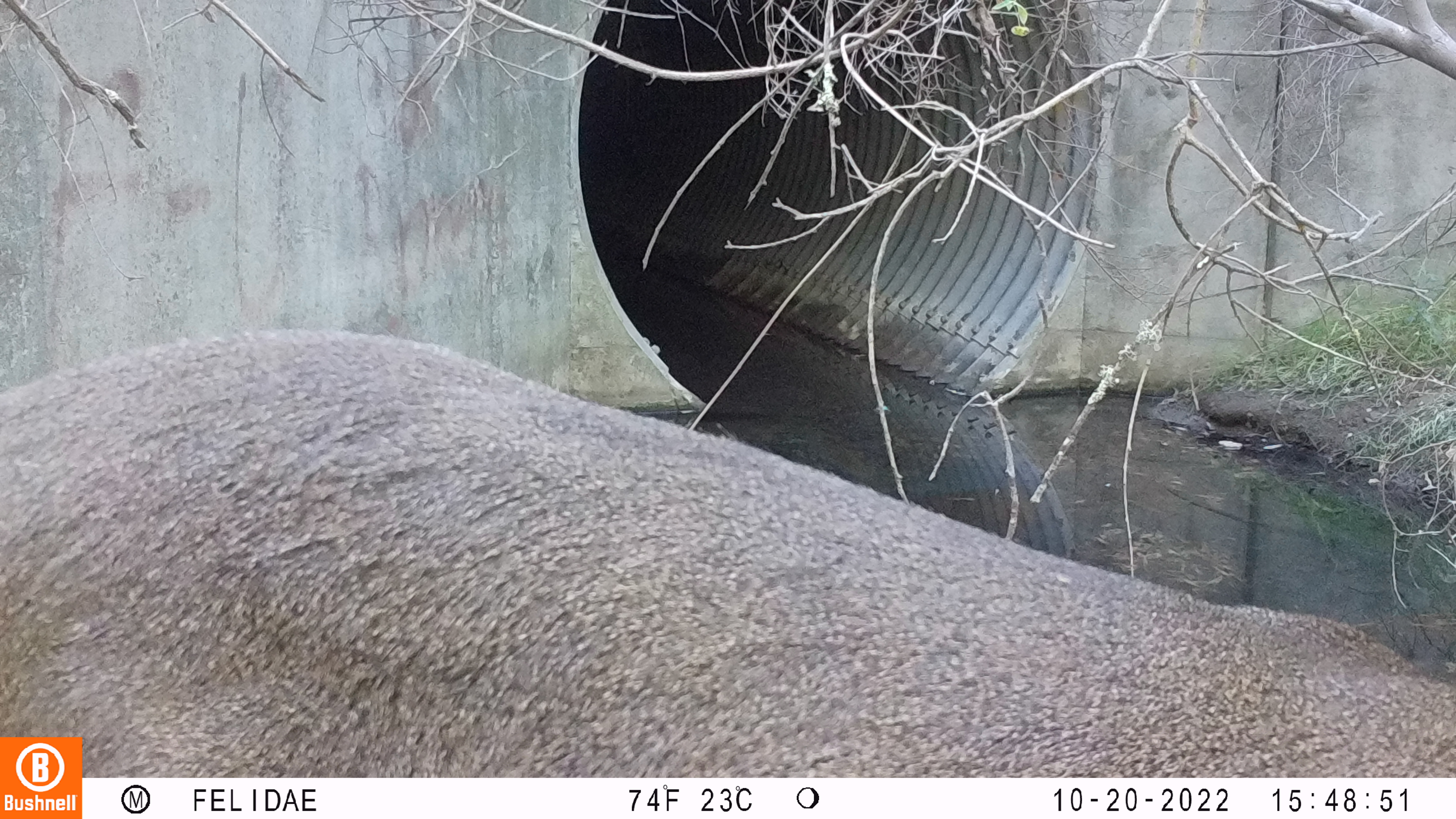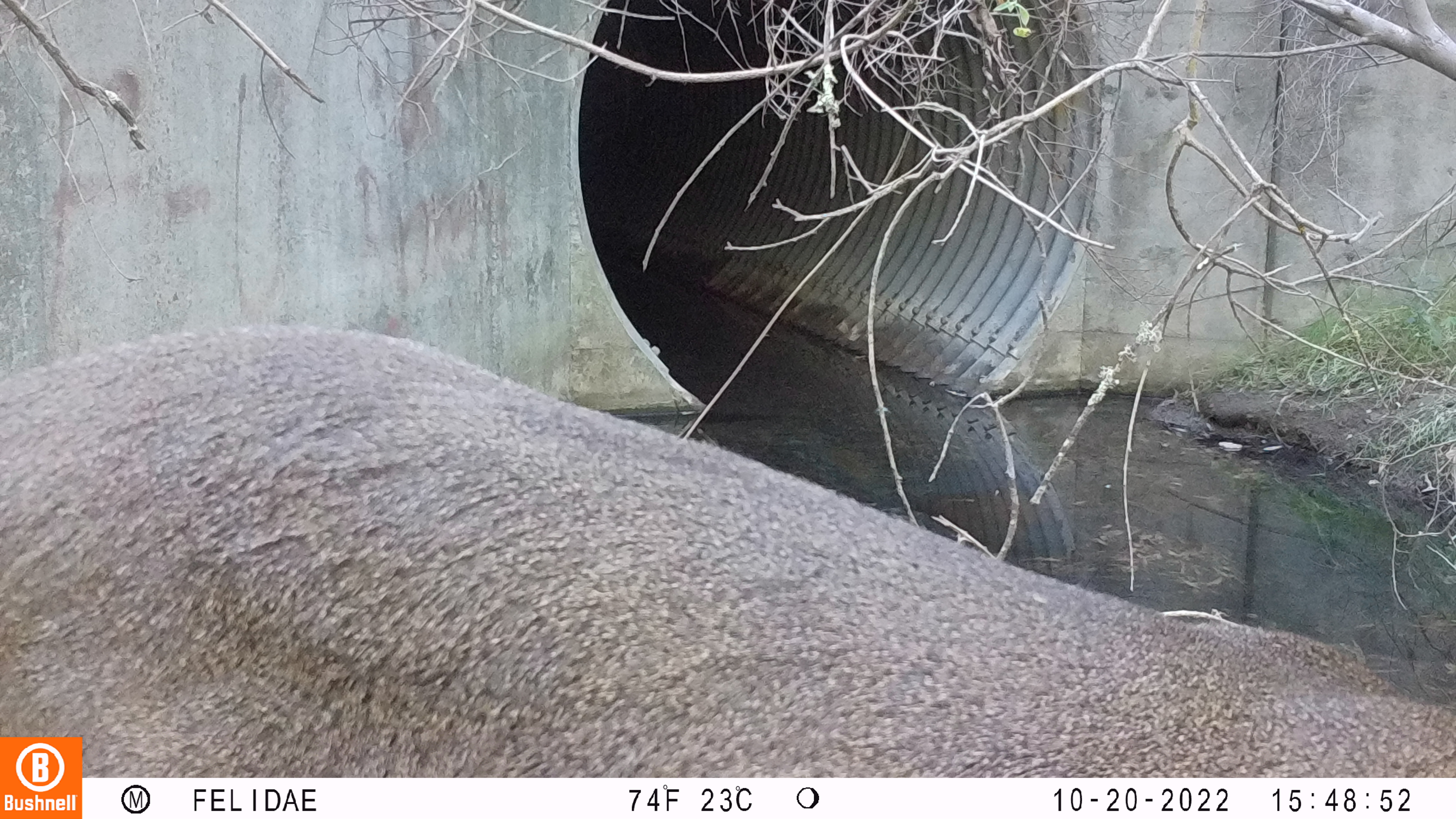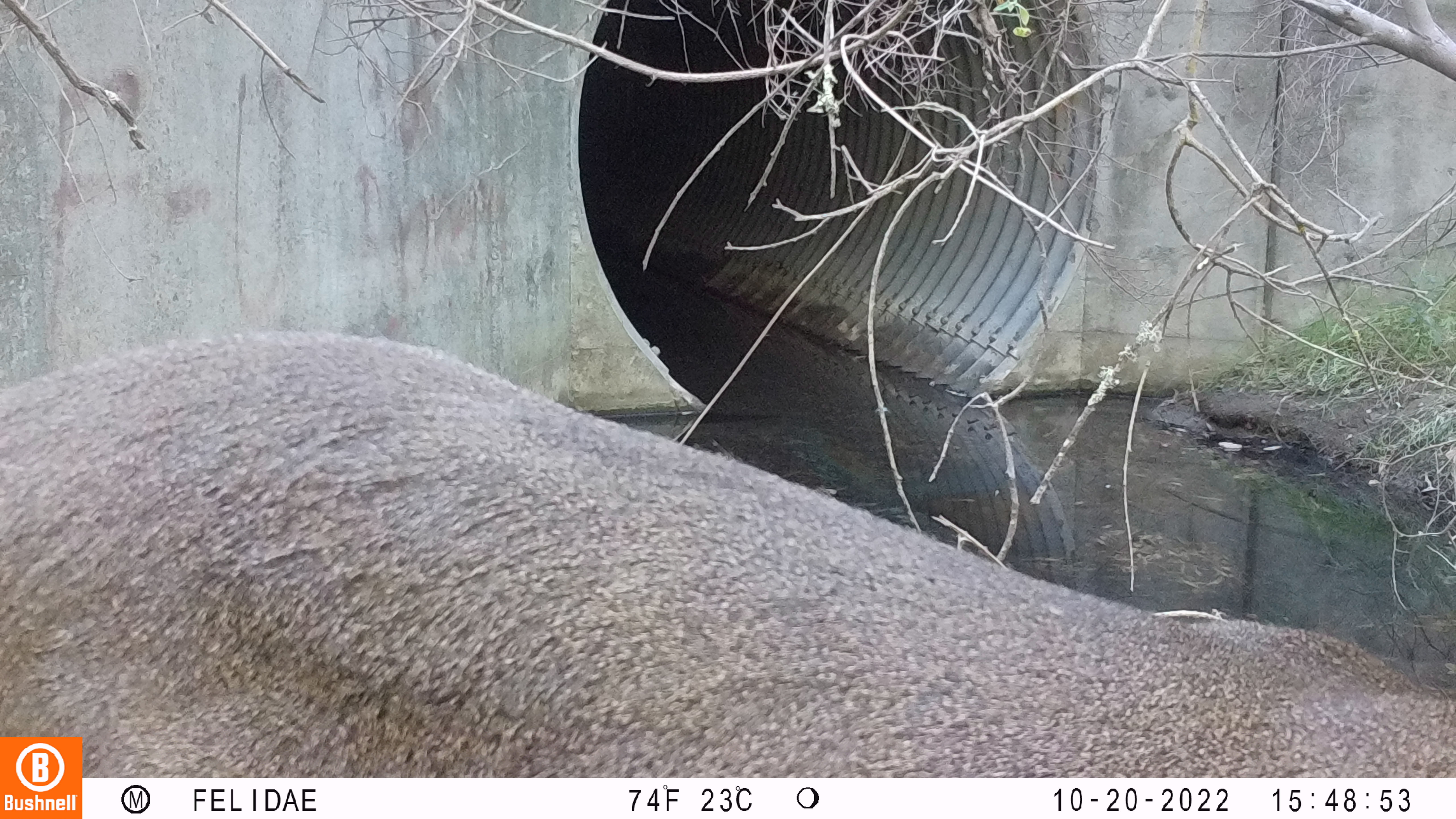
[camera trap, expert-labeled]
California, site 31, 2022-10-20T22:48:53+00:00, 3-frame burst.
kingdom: Animalia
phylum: Chordata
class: Mammalia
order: Artiodactyla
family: Cervidae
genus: Odocoileus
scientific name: Odocoileus hemionus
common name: mule deer